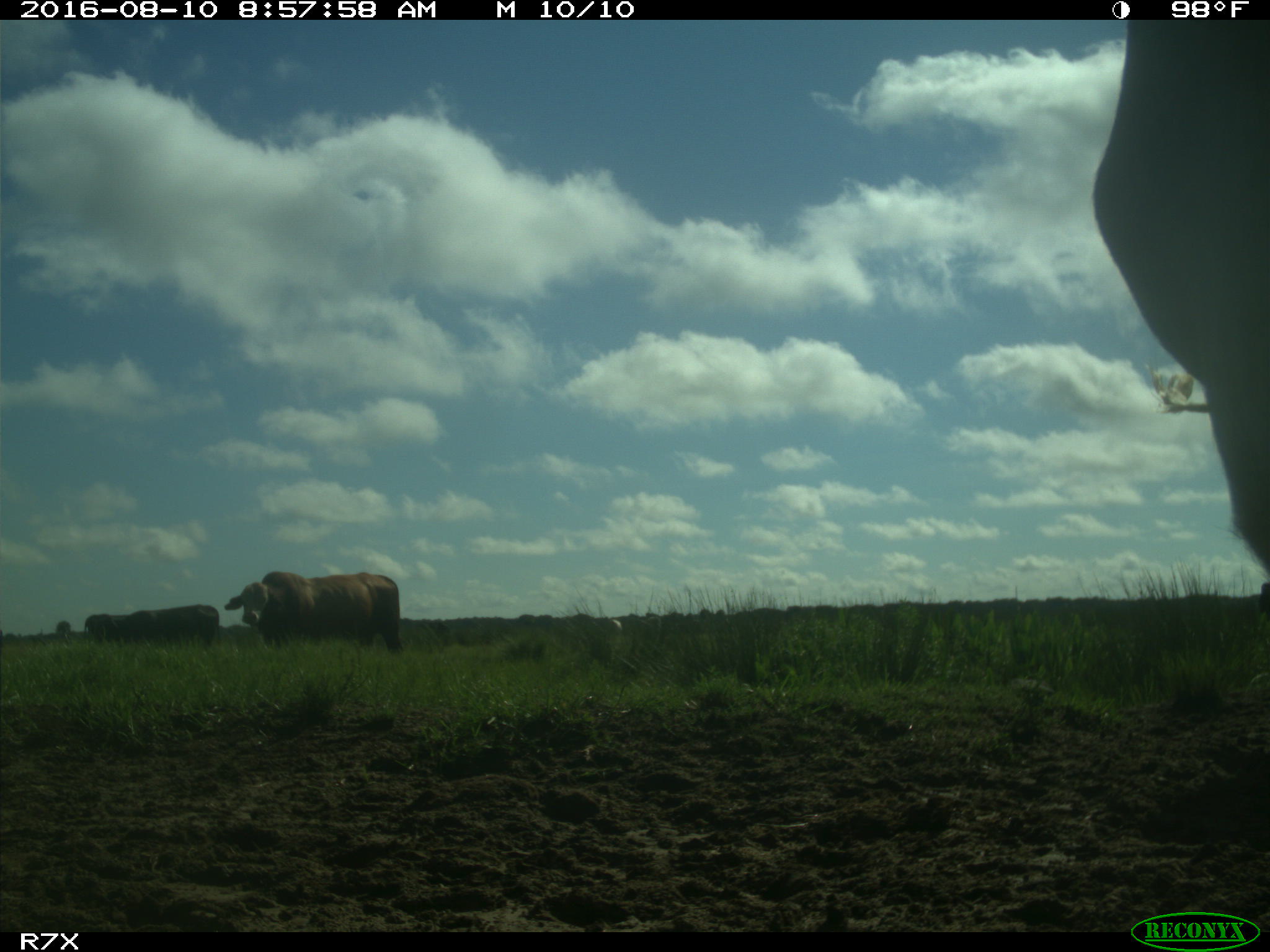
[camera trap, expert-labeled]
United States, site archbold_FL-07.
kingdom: Animalia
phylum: Chordata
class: Mammalia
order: Artiodactyla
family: Bovidae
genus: Bos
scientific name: Bos taurus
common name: domestic cow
Bos taurus (domestic cow).